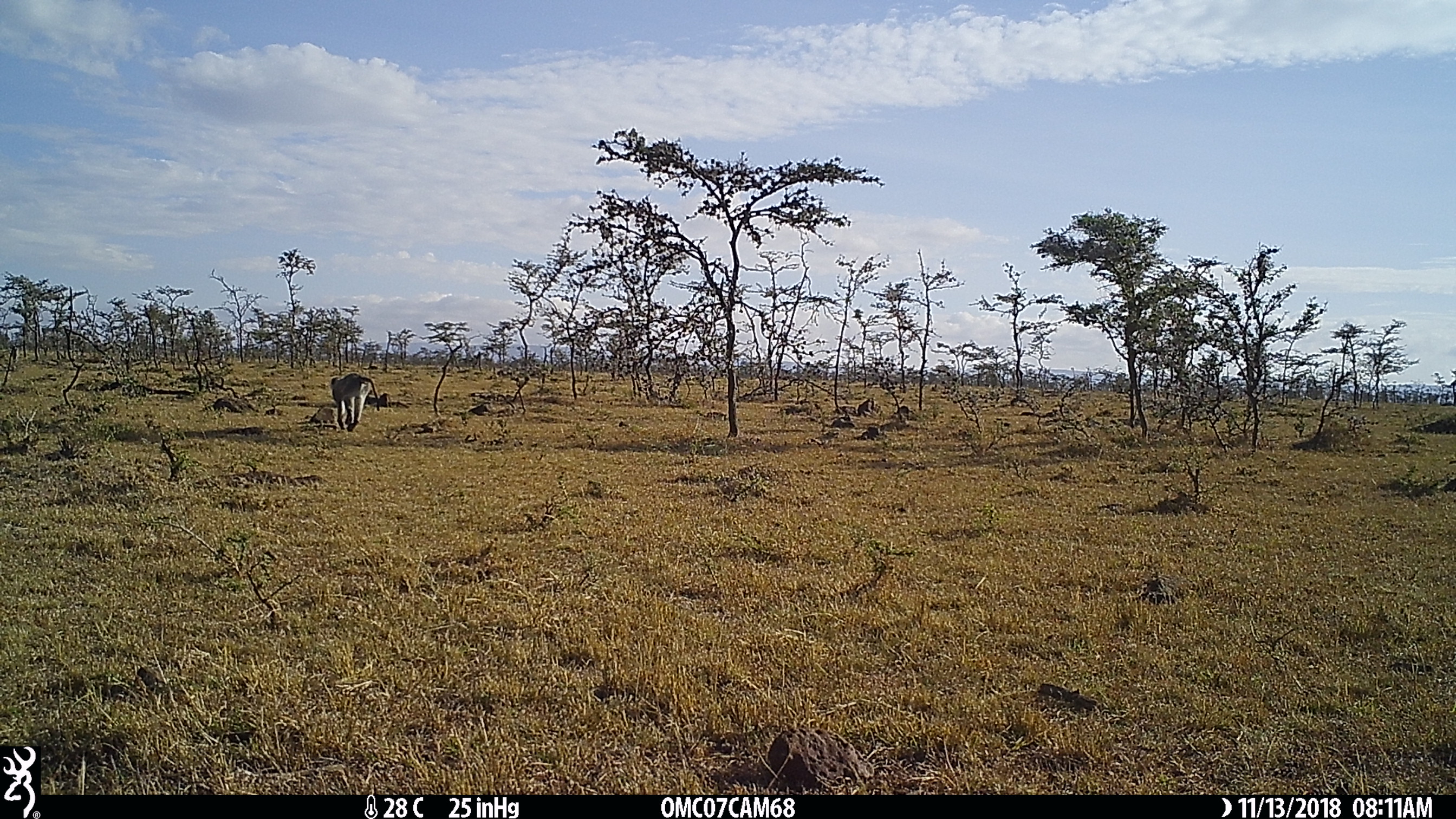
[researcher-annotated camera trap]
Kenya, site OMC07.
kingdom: Animalia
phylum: Chordata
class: Mammalia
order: Primates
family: Cercopithecidae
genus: Chlorocebus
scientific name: Chlorocebus pygerythrus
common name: vervet monkey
Vervet monkey (Chlorocebus pygerythrus).